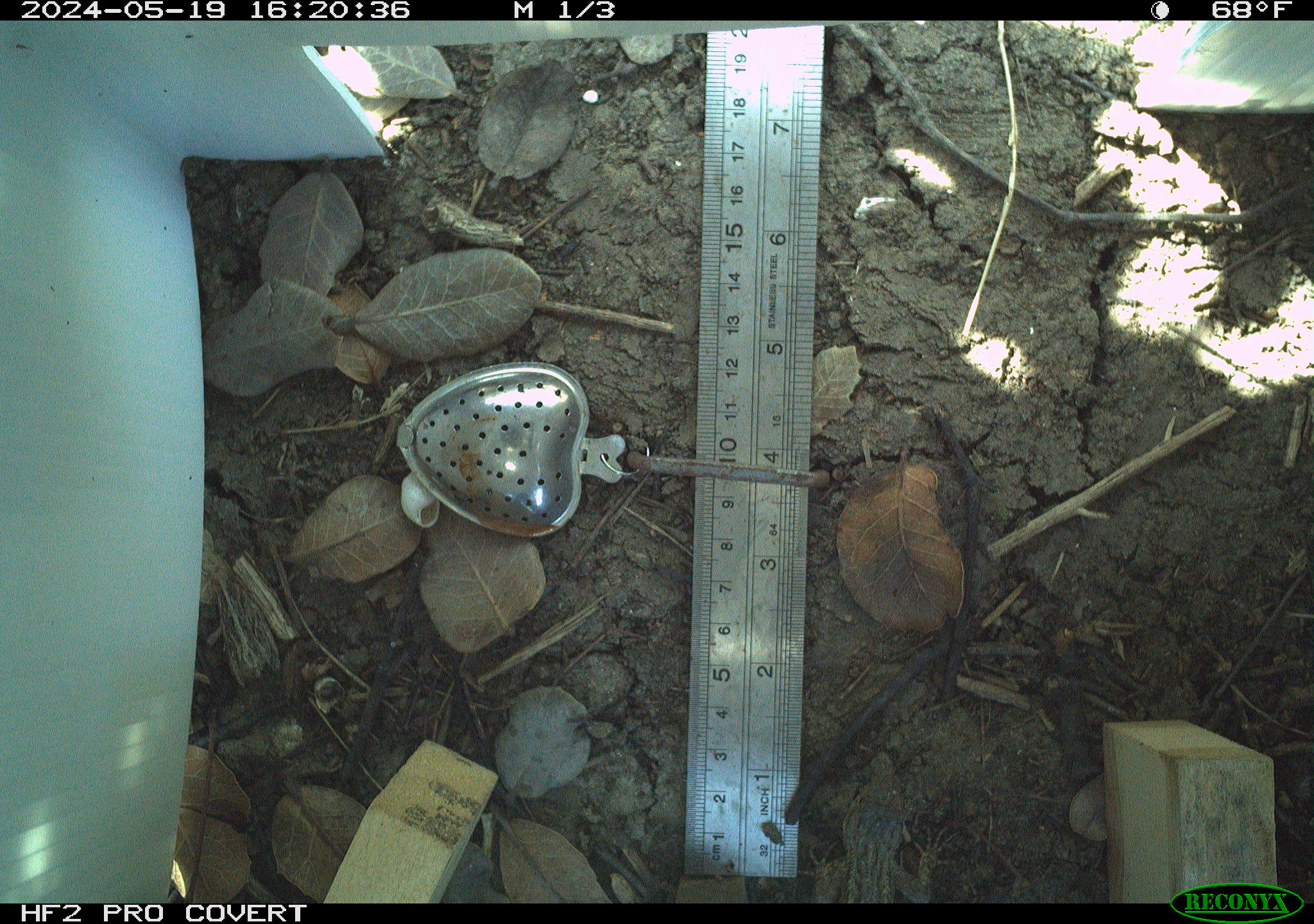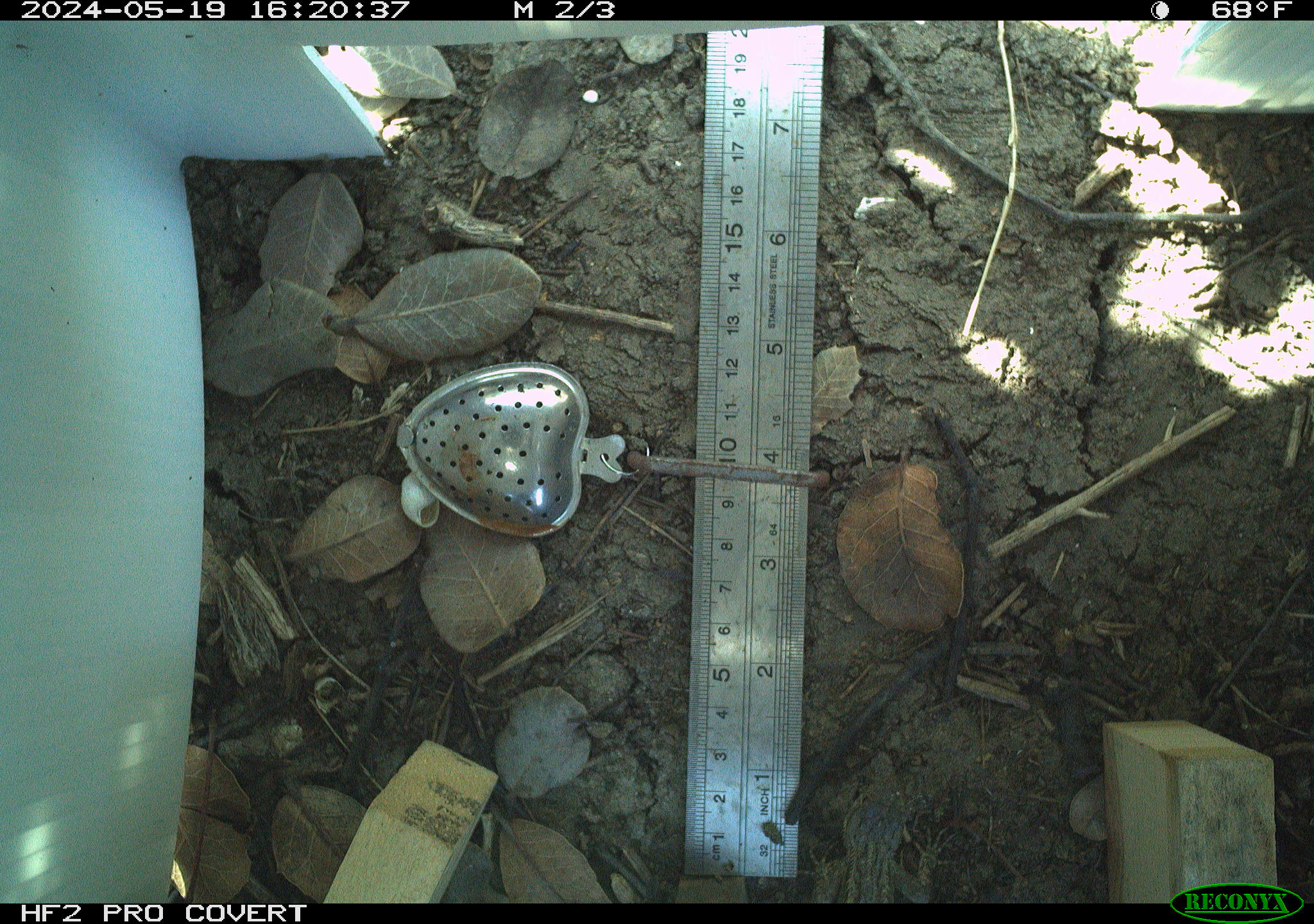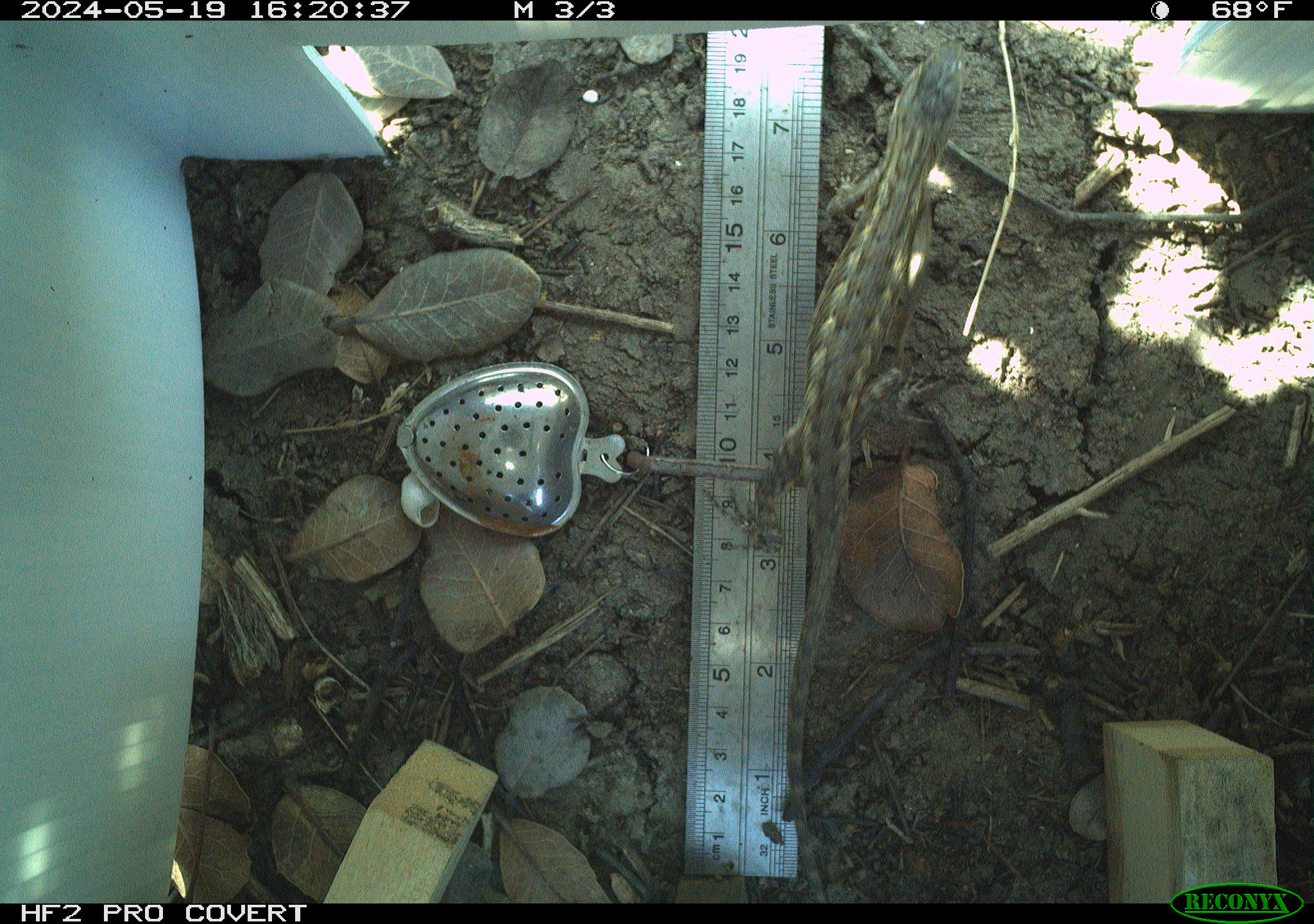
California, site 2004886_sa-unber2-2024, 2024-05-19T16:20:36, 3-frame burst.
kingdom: Animalia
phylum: Chordata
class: Reptilia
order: Squamata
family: Phrynosomatidae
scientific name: Phrynosomatidae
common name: phrynosomatid lizards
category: phrynosomatidae family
Phrynosomatidae family (phrynosomatid lizards) (Phrynosomatidae).